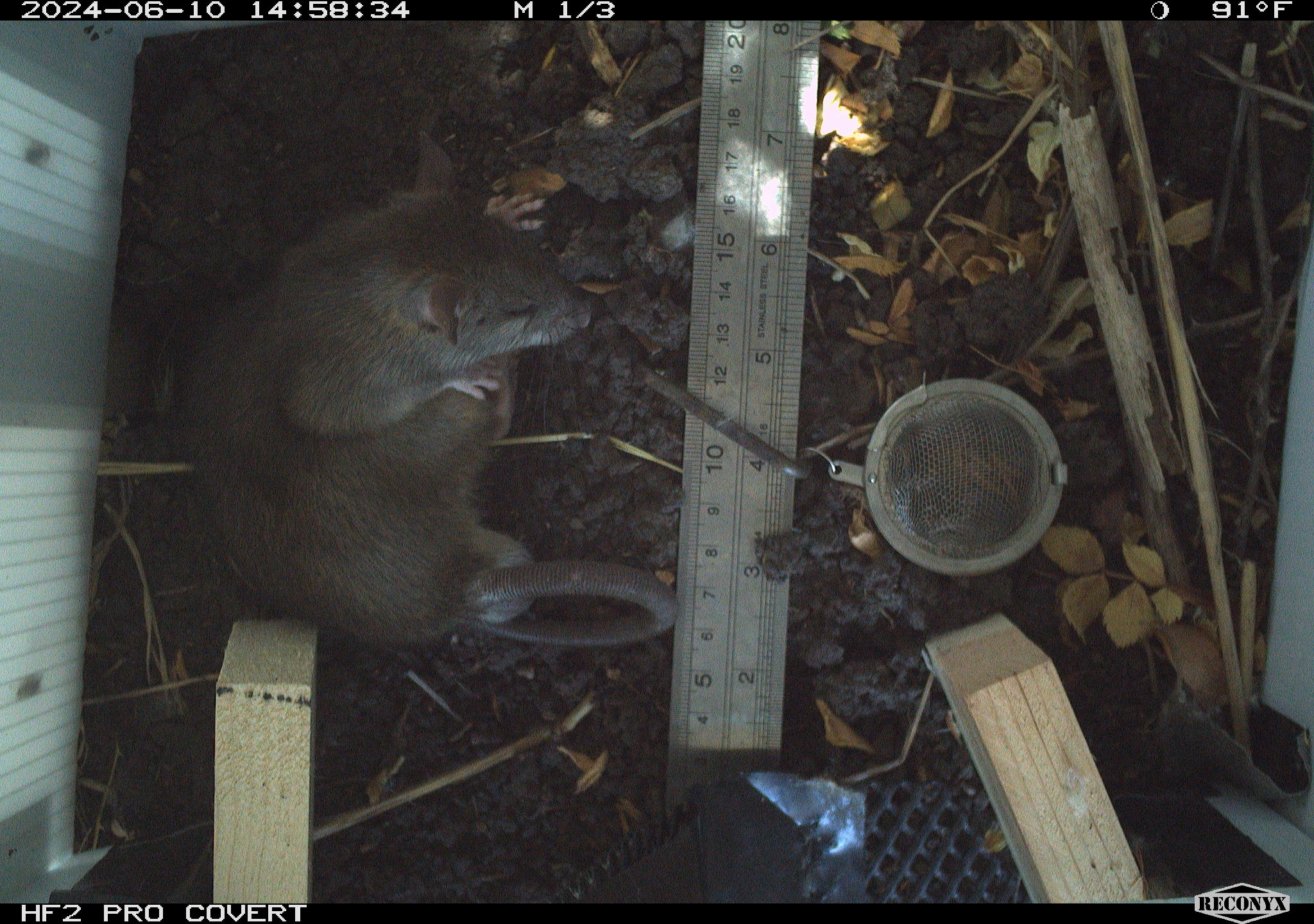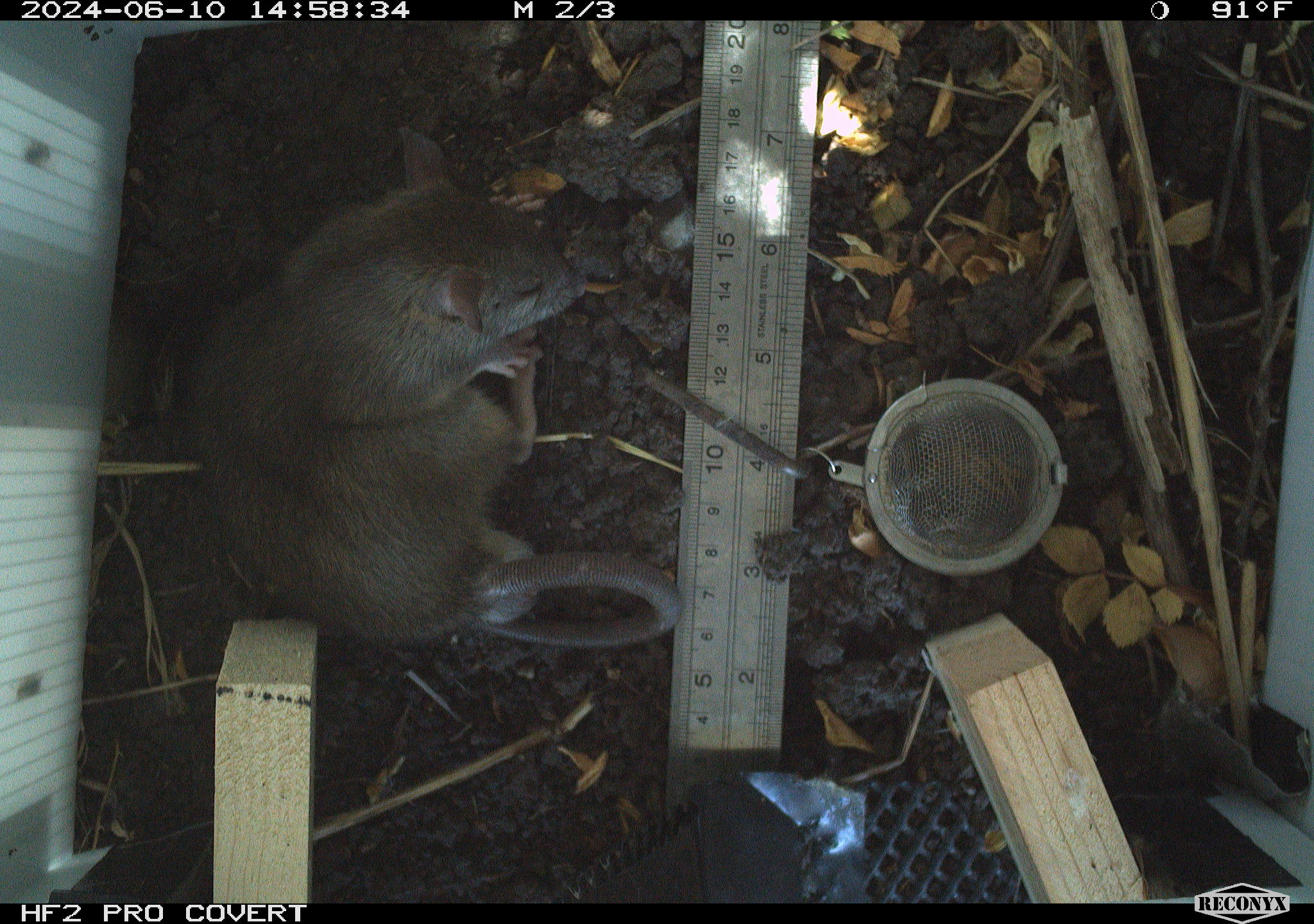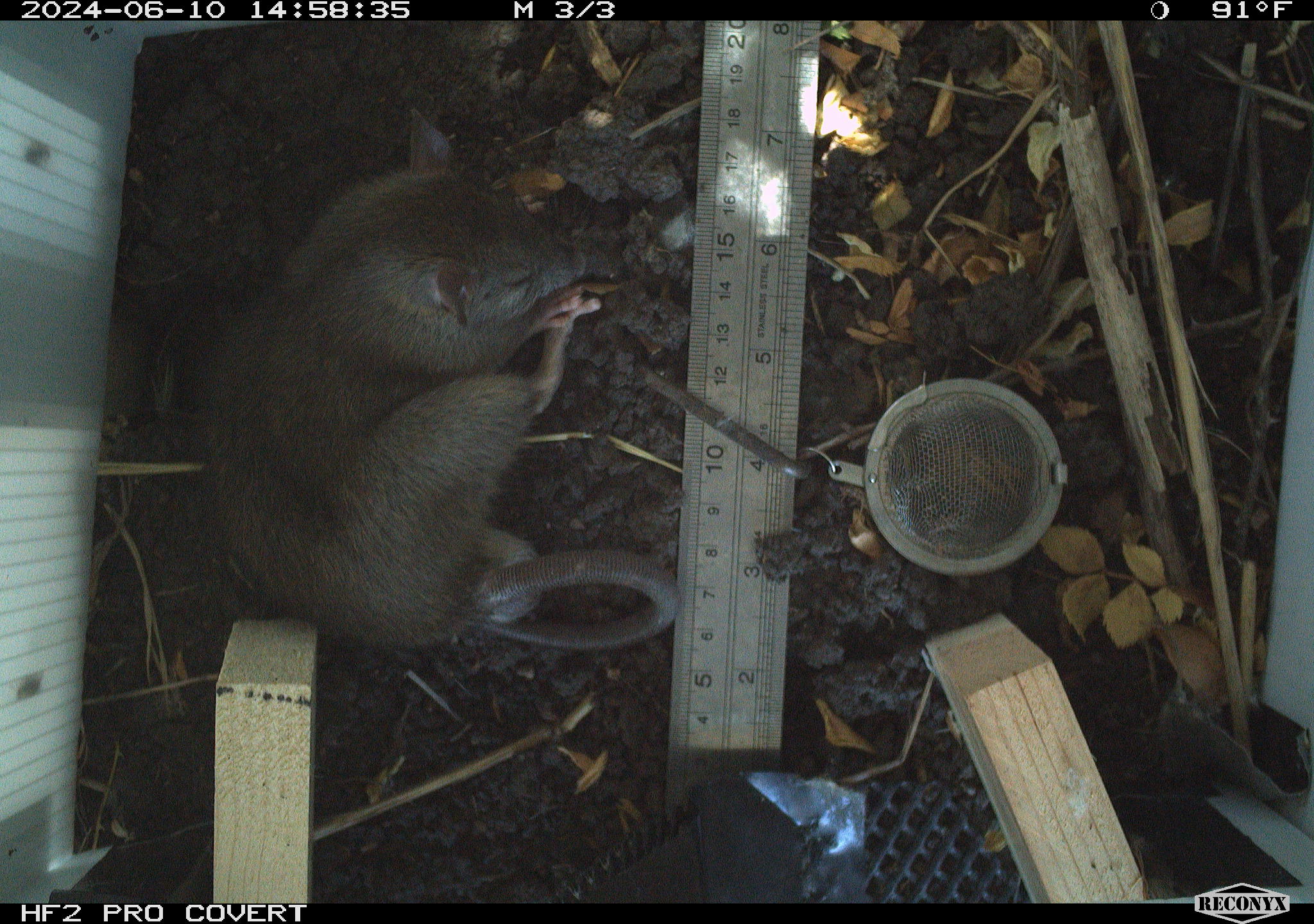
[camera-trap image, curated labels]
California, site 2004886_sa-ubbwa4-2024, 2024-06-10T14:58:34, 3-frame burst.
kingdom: Animalia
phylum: Chordata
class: Mammalia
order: Rodentia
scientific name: Rodentia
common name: woodrat or rat or mouse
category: woodrat or rat or mouse species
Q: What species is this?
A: Woodrat or rat or mouse species (woodrat or rat or mouse) (Rodentia).